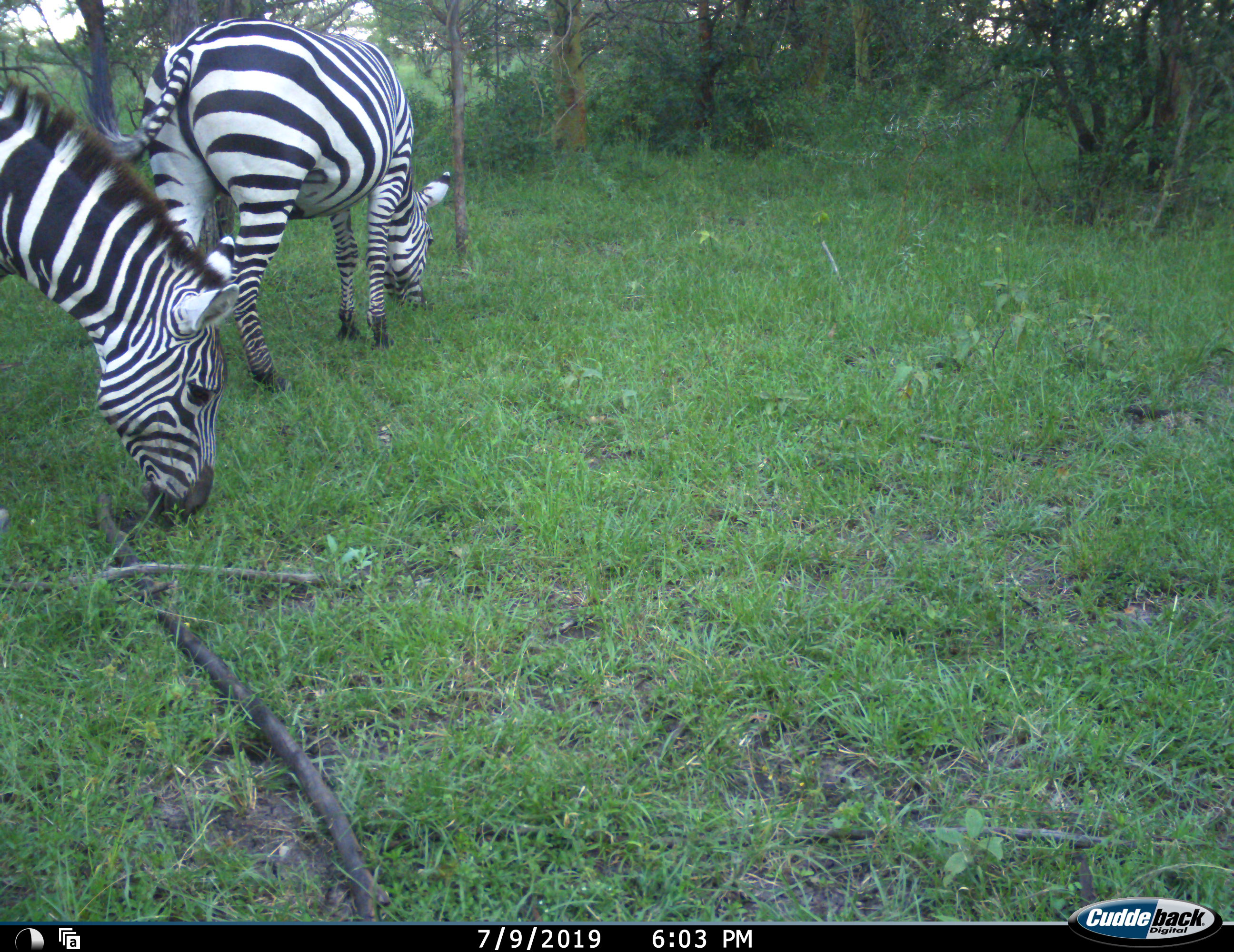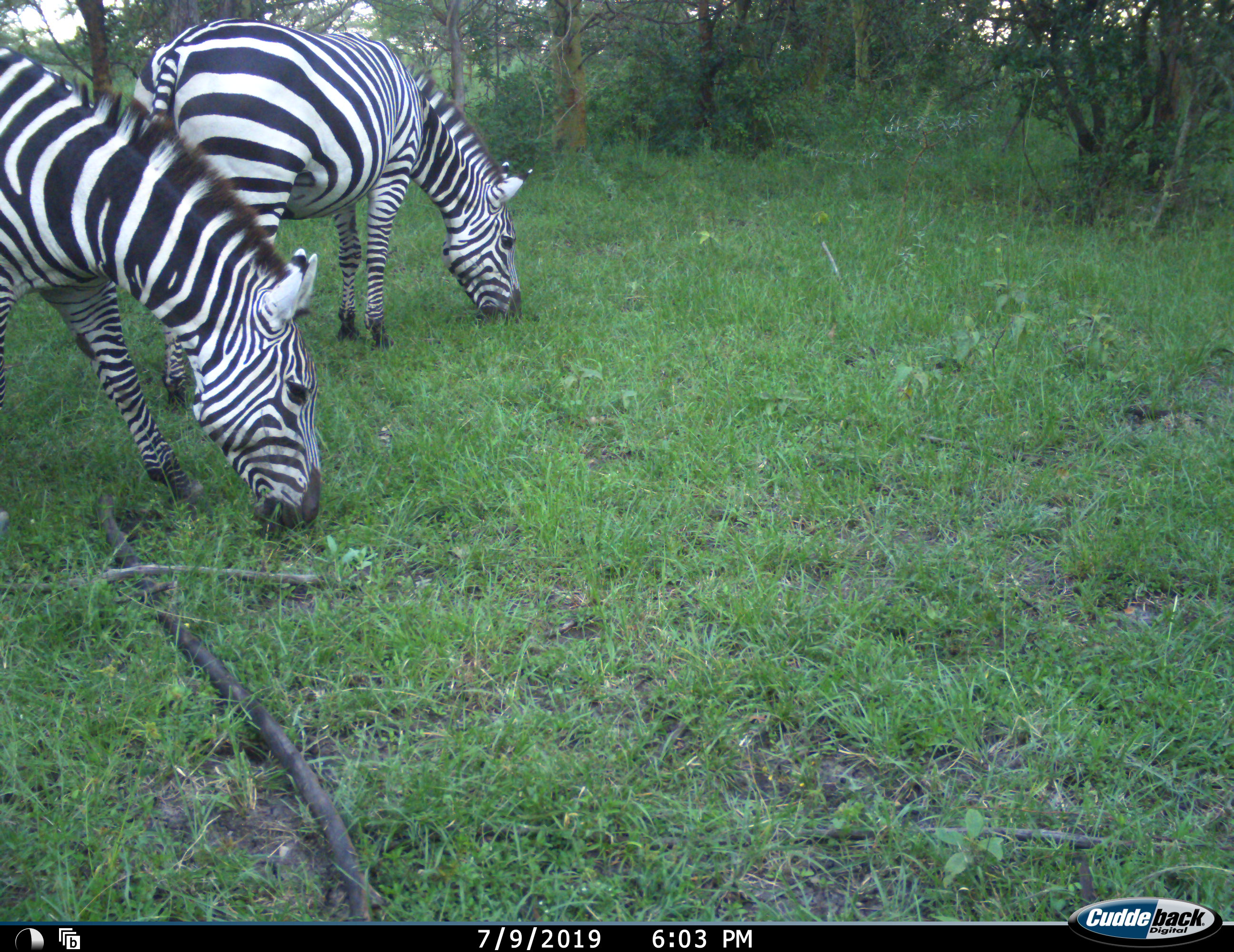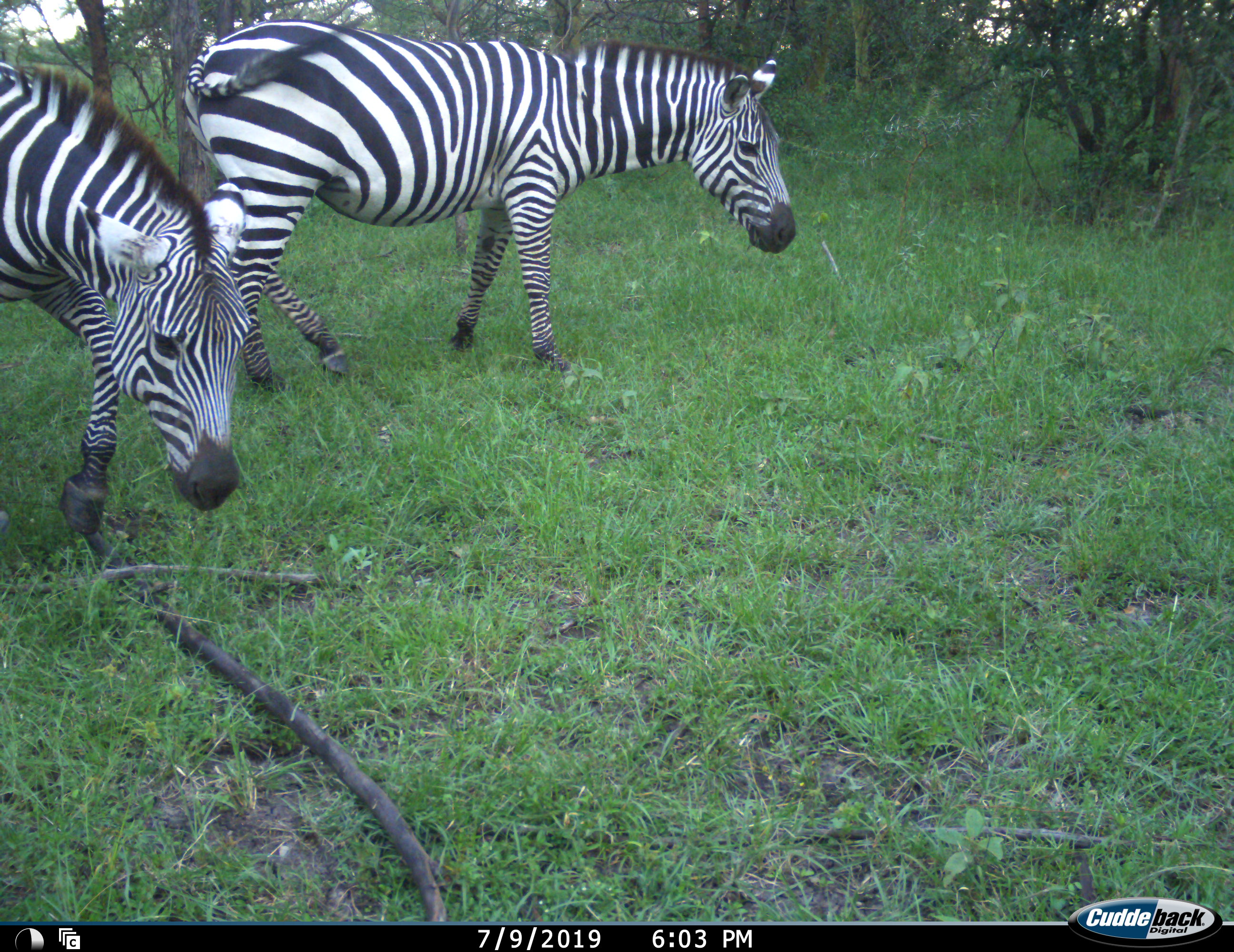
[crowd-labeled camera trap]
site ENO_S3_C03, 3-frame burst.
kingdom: Animalia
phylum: Chordata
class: Mammalia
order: Perissodactyla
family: Equidae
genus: Equus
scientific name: Equus quagga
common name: plains zebra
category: zebraplains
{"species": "zebraplains (plains zebra) (Equus quagga)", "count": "2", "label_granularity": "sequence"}